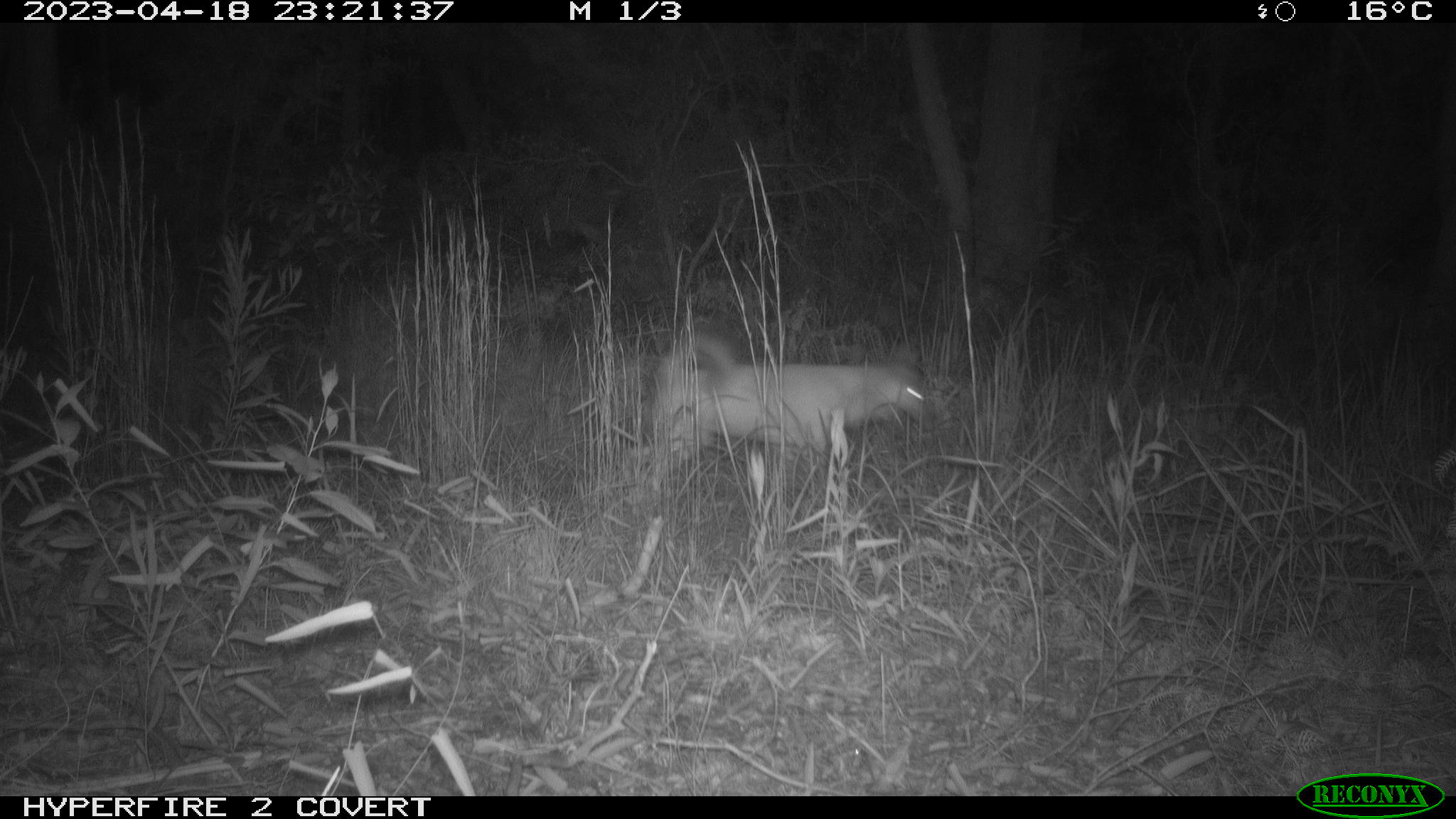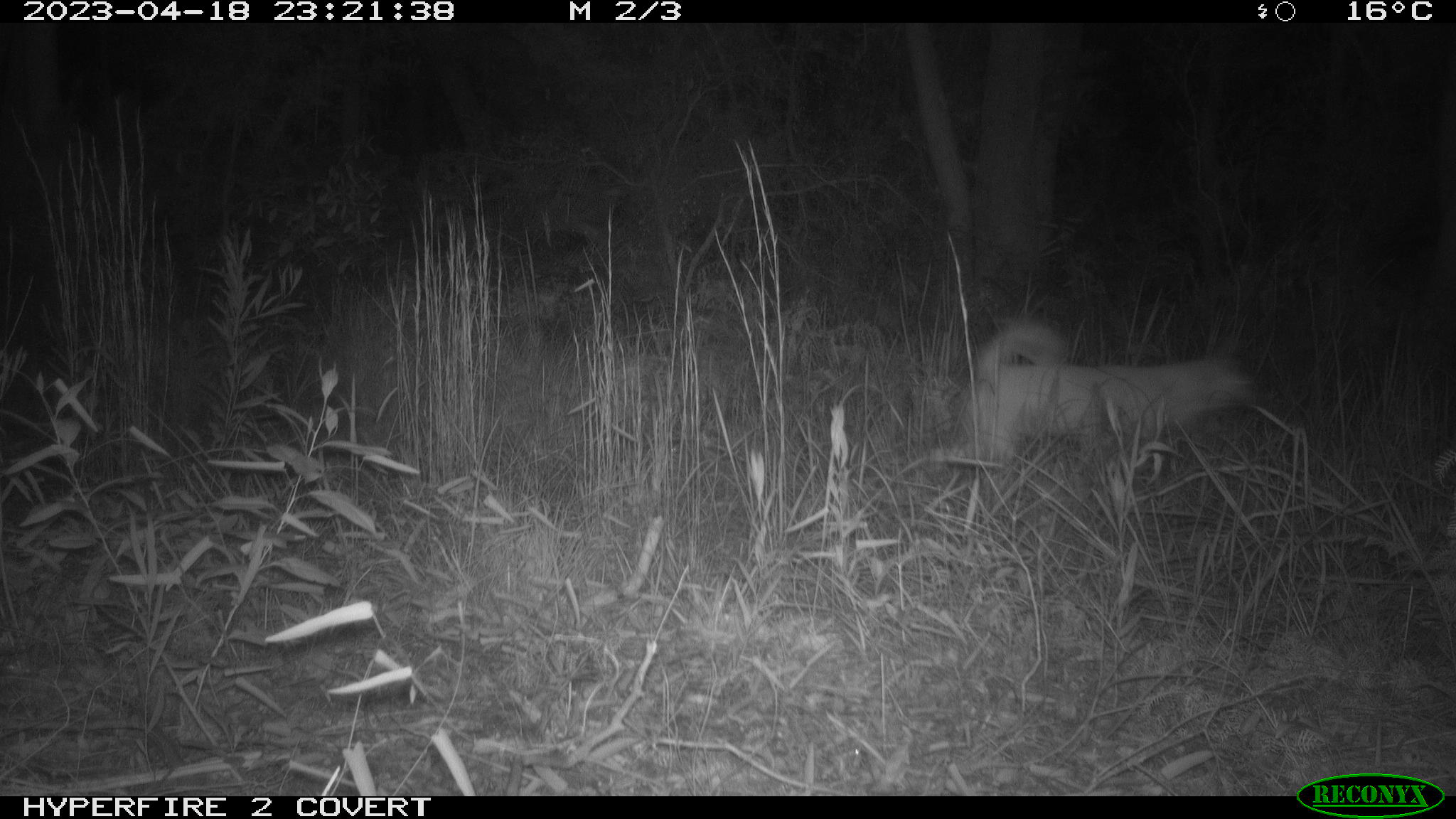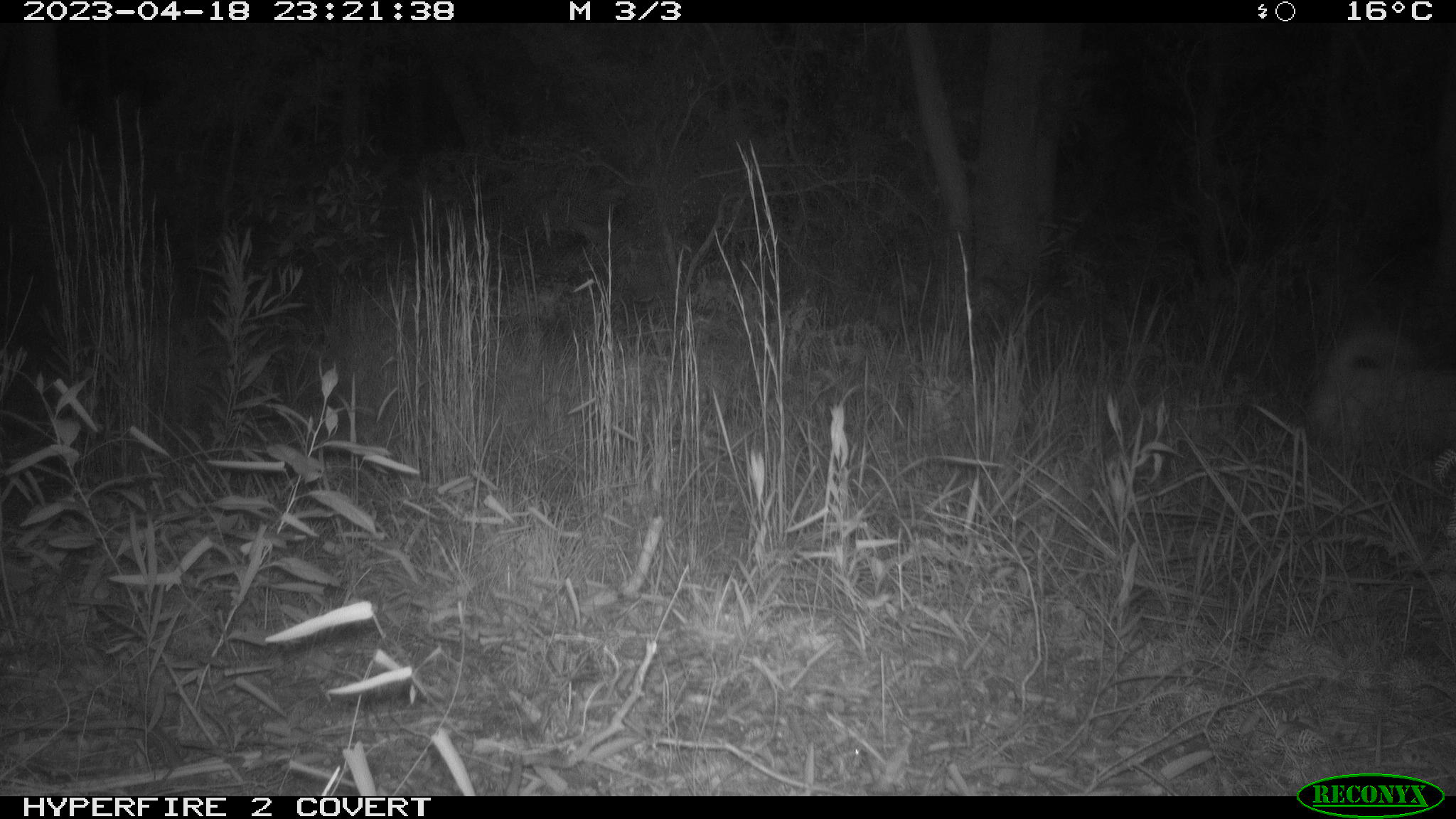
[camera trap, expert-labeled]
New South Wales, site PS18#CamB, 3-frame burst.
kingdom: Animalia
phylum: Chordata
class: Mammalia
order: Carnivora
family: Canidae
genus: Canis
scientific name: Canis familiaris dingo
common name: dingo